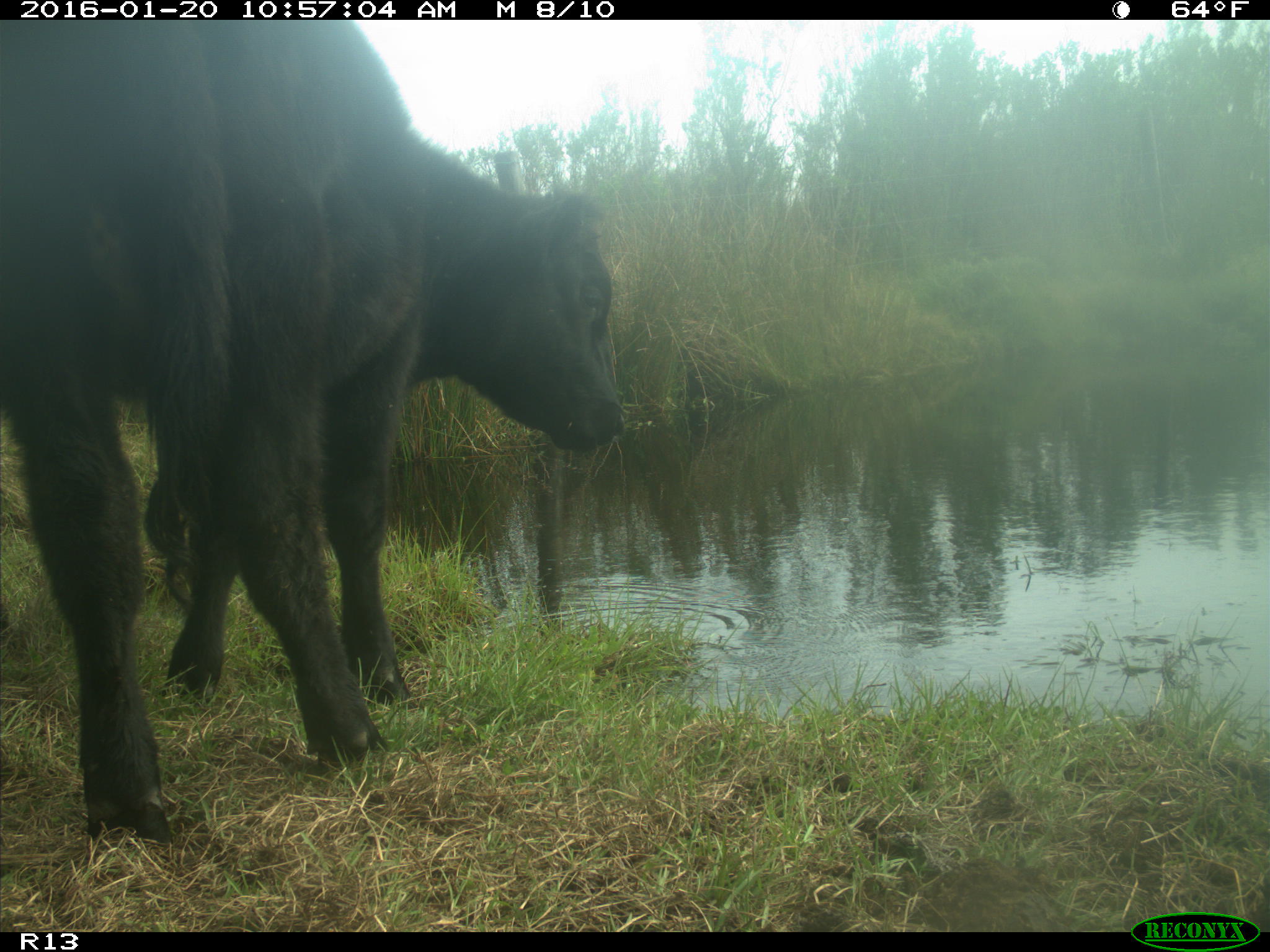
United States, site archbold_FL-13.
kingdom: Animalia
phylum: Chordata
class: Mammalia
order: Artiodactyla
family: Bovidae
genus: Bos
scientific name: Bos taurus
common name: domestic cow